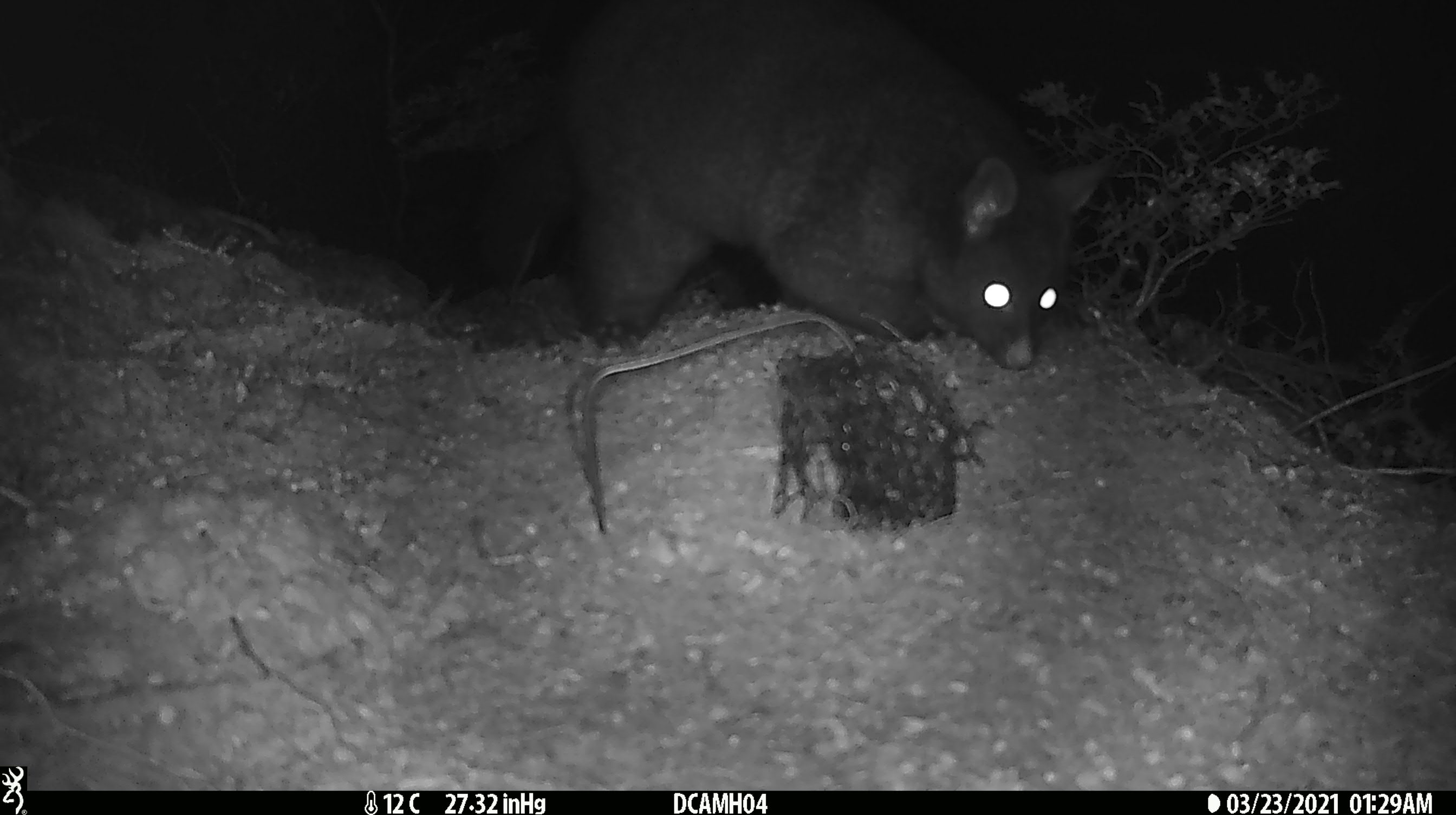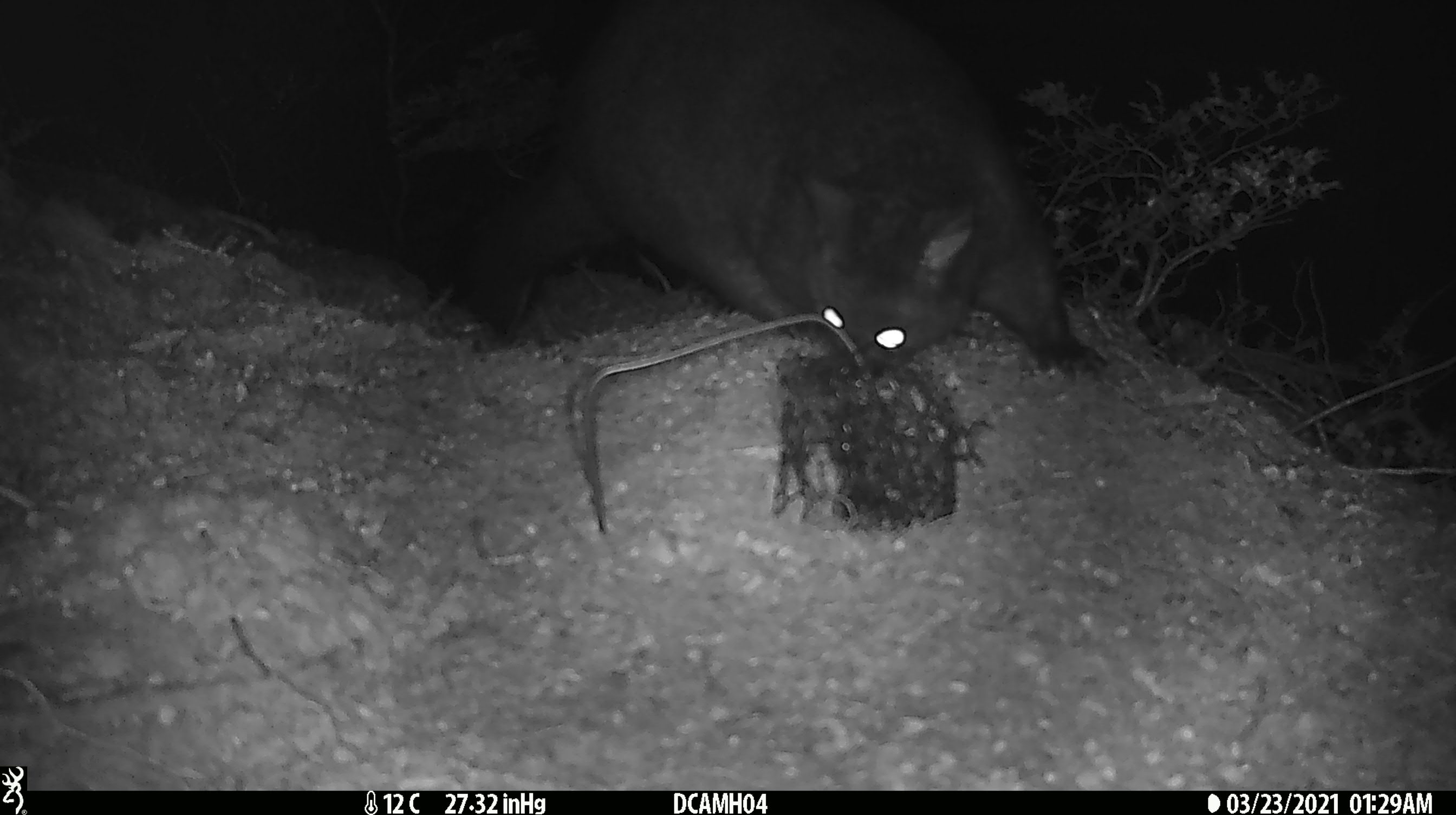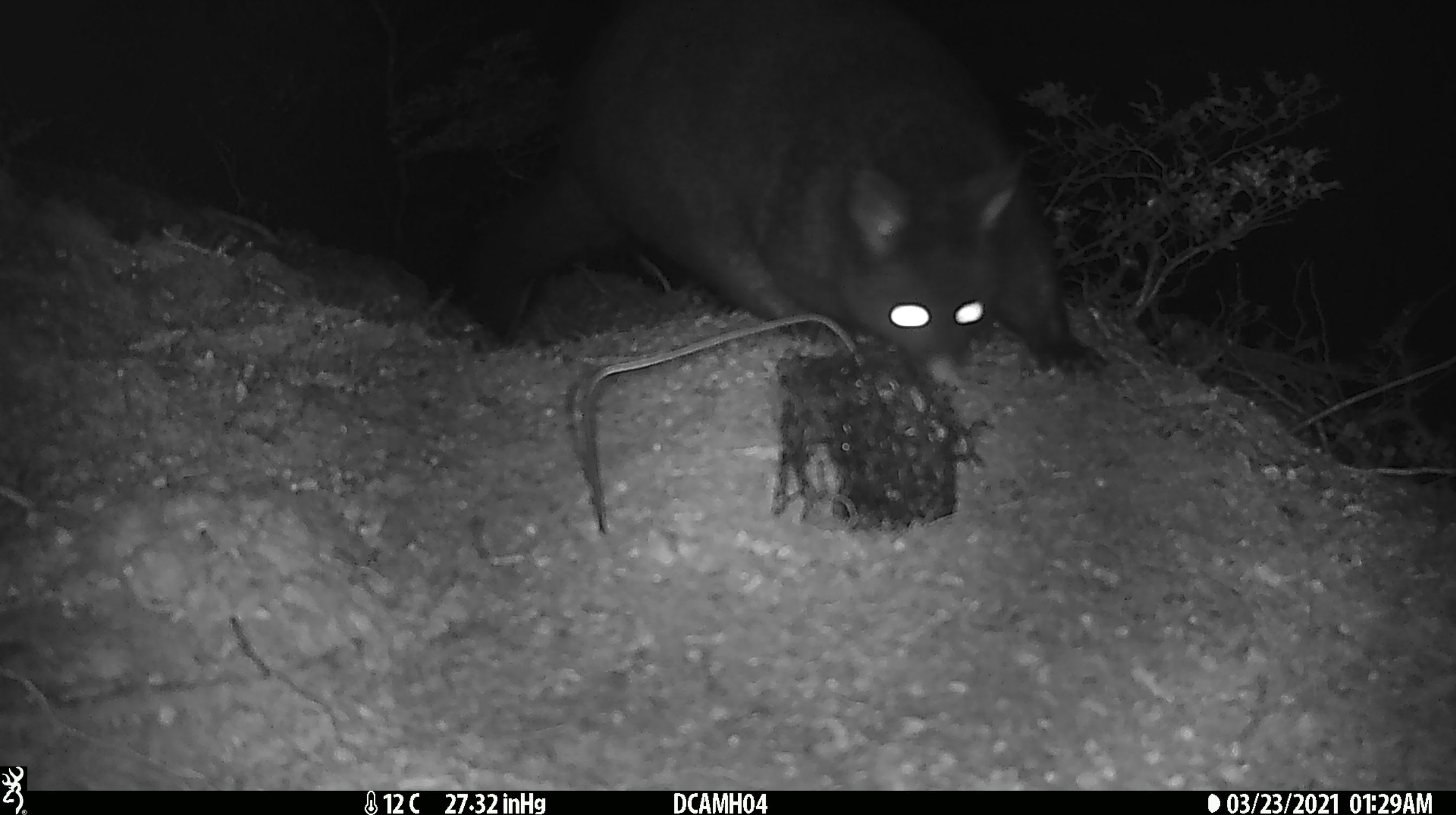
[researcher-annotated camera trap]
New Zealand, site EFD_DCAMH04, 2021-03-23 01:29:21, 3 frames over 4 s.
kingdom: Animalia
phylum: Chordata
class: Mammalia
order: Diprotodontia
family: Phalangeridae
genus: Trichosurus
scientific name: Trichosurus vulpecula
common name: common brushtail possum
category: possum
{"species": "possum (common brushtail possum) (Trichosurus vulpecula)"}